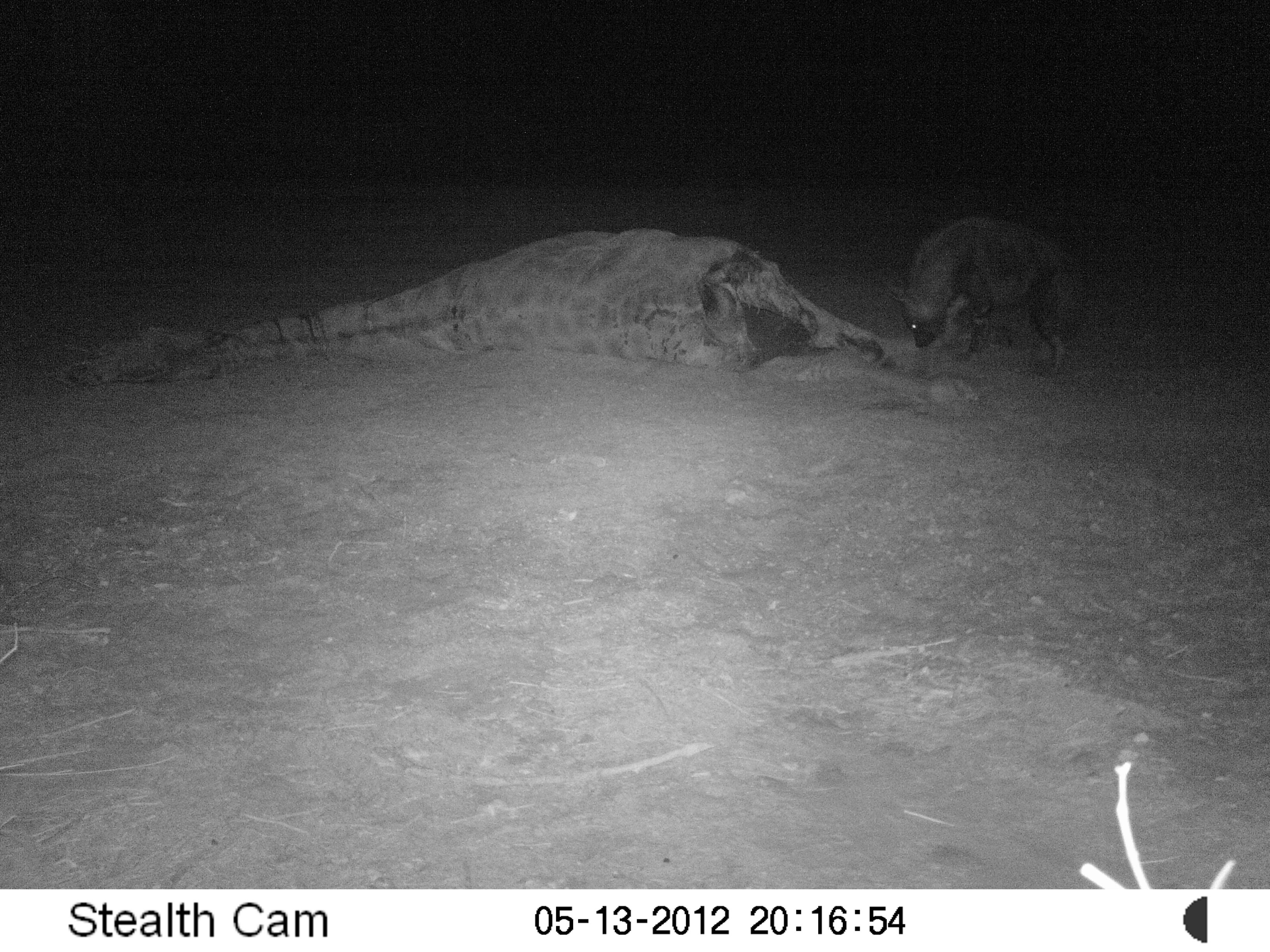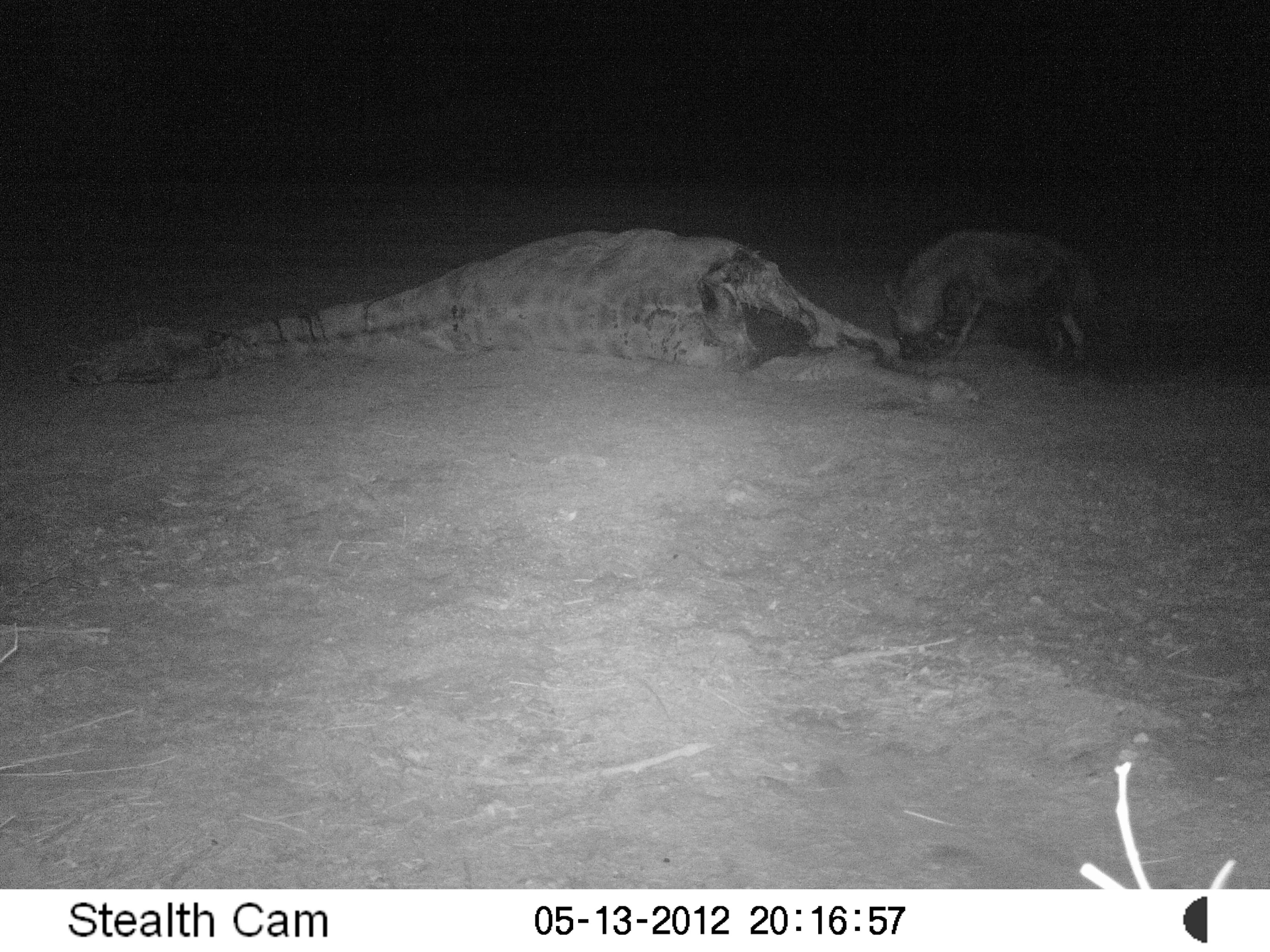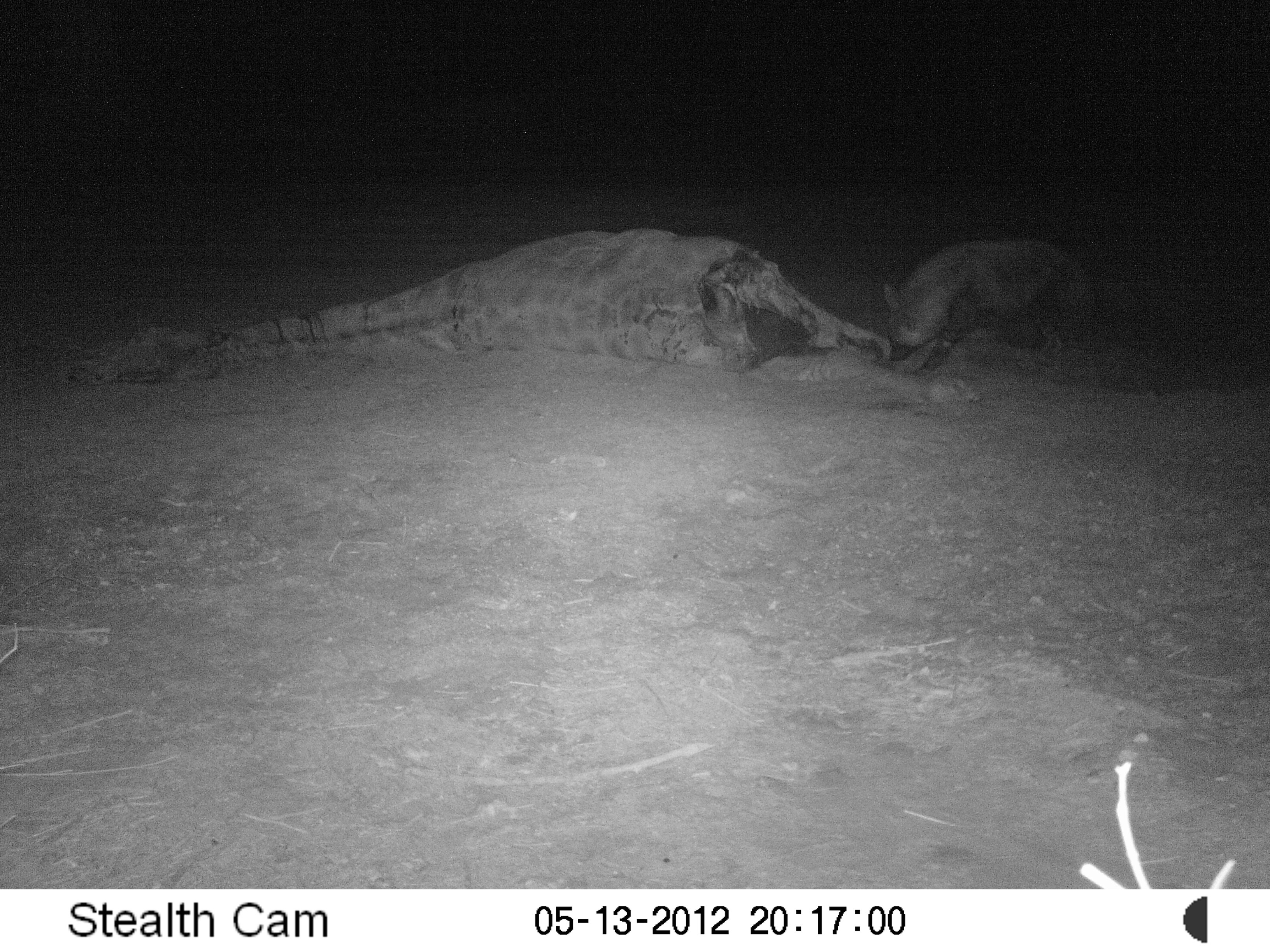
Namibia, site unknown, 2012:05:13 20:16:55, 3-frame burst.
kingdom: Animalia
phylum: Chordata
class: Mammalia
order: Carnivora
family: Hyaenidae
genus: Parahyaena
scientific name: Parahyaena brunnea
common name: brown hyena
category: hyaena brunnea